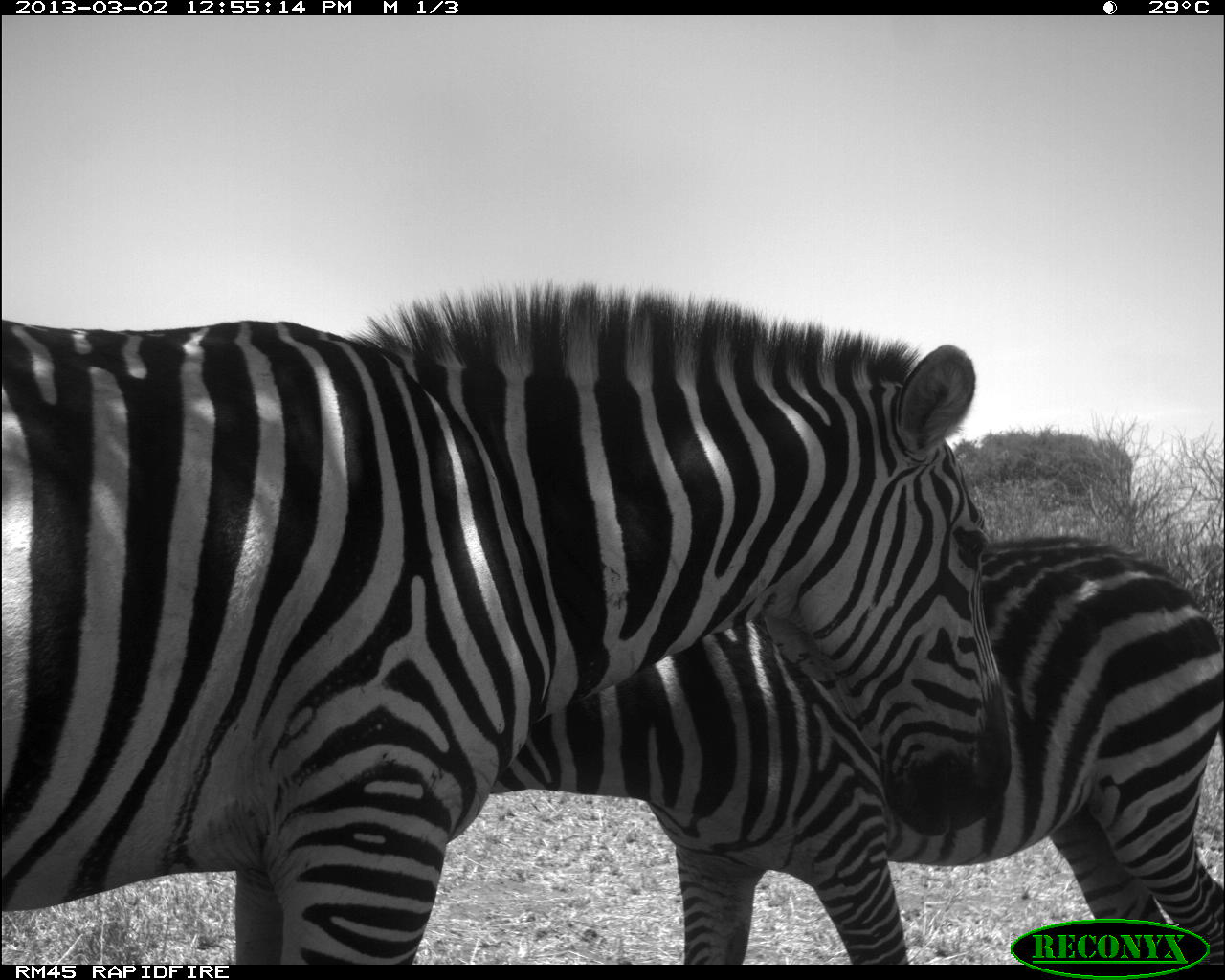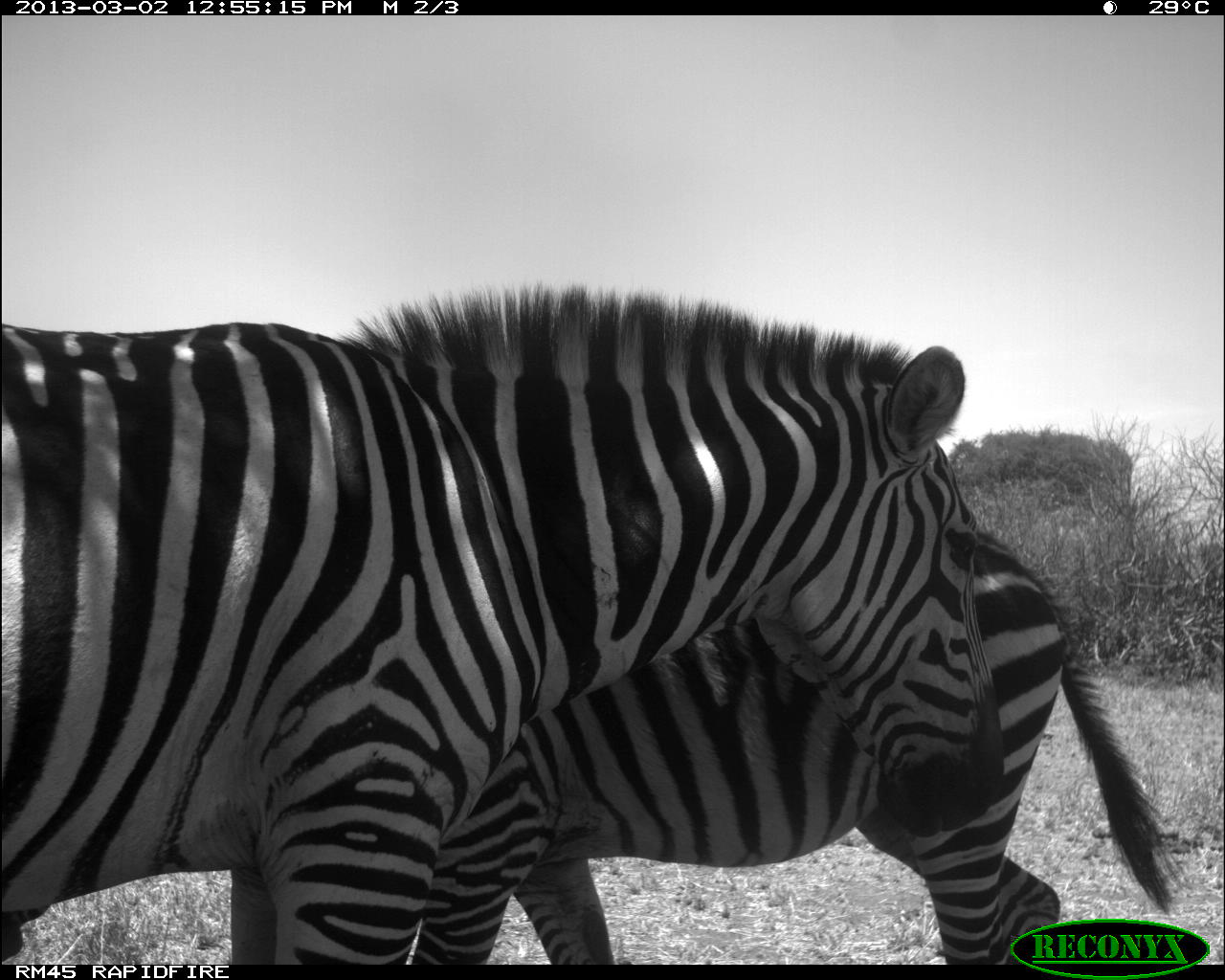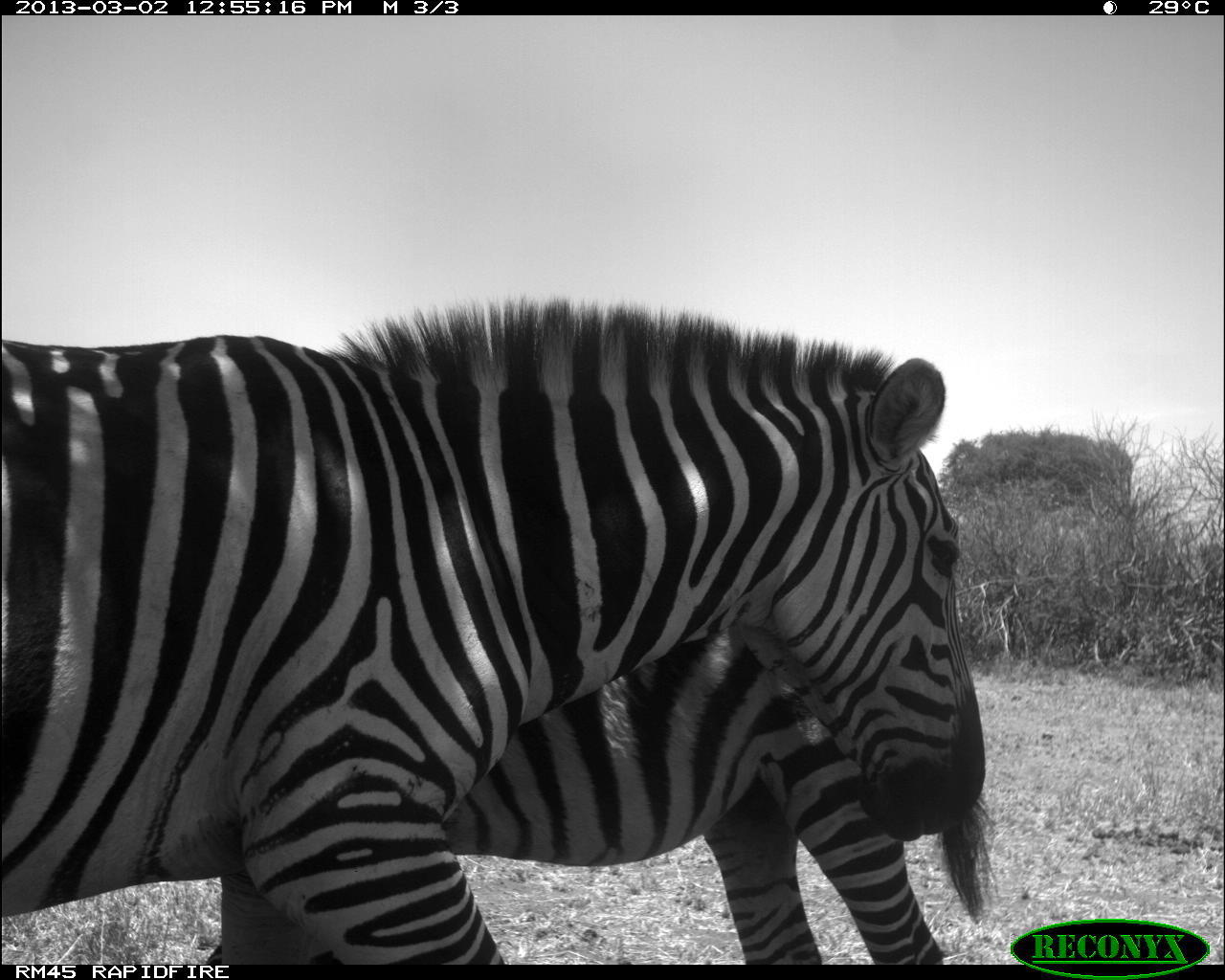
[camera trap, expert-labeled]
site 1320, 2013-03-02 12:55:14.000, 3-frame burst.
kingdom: Animalia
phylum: Chordata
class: Mammalia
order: Perissodactyla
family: Equidae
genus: Equus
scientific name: Equus grevyi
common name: grévy's zebra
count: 2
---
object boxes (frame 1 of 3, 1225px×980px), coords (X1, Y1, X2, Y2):
equus grevyi: (1, 280, 1013, 967); (483, 533, 1224, 967)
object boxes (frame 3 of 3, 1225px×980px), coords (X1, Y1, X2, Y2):
equus grevyi: (0, 303, 985, 963); (210, 617, 988, 980)